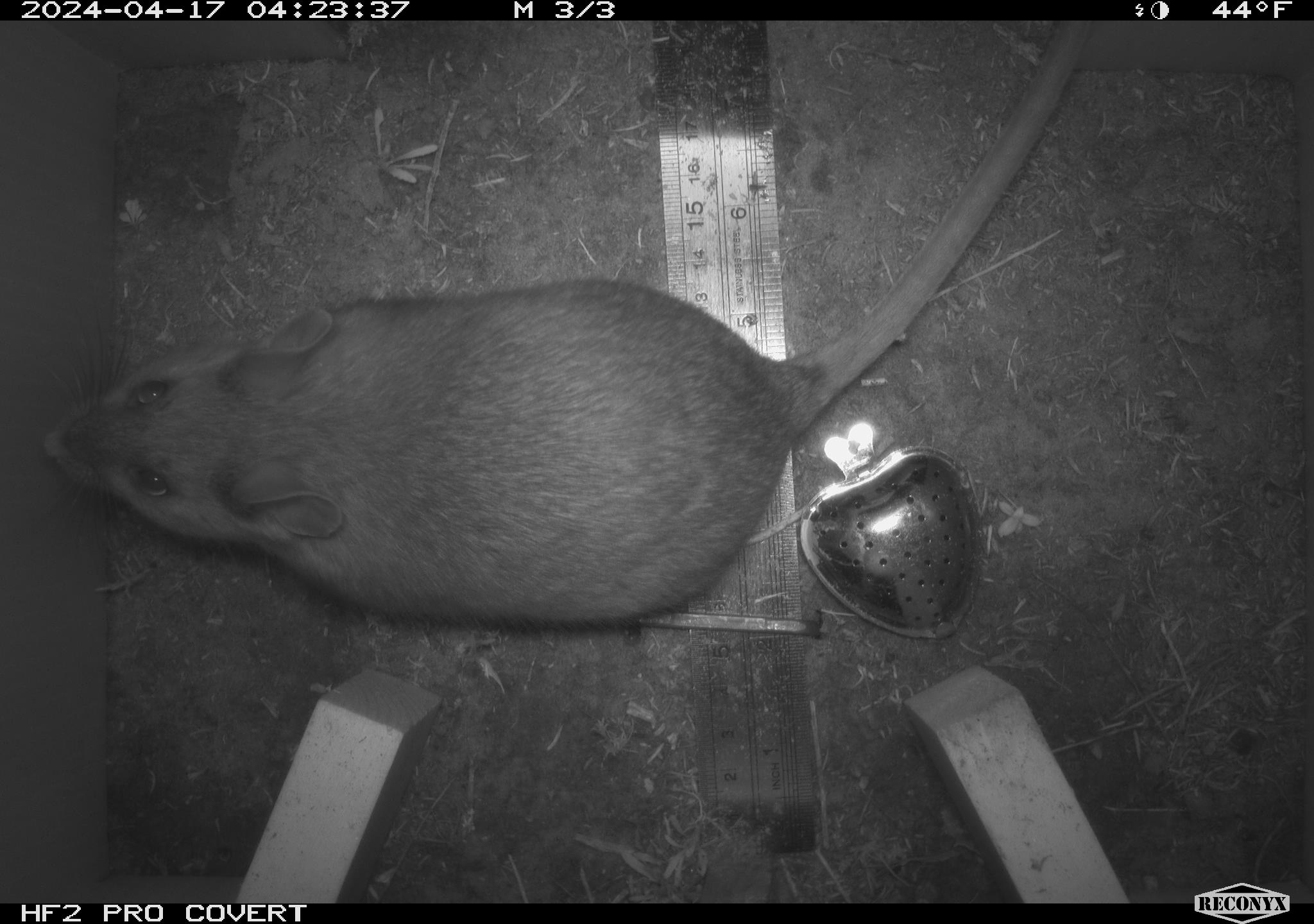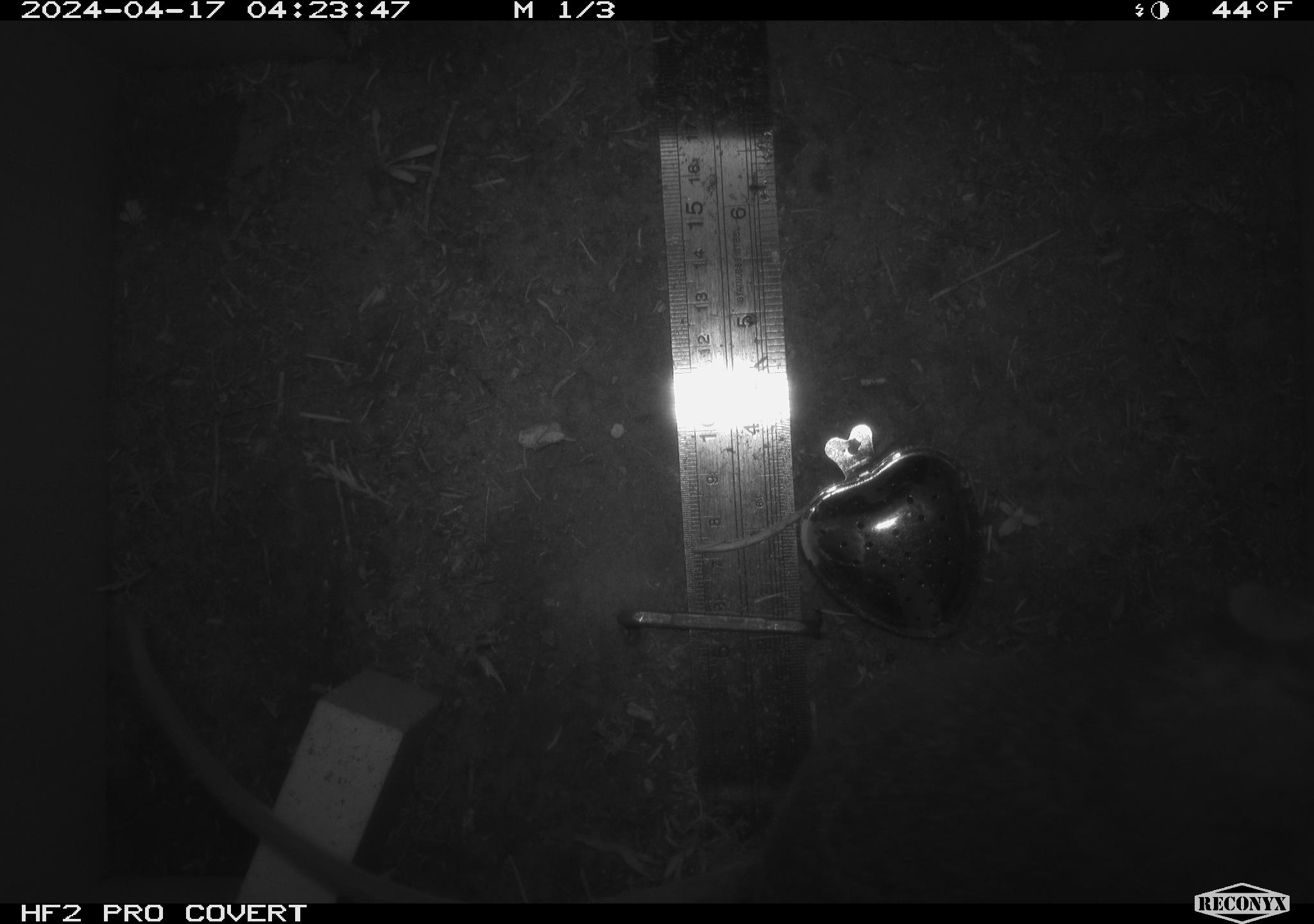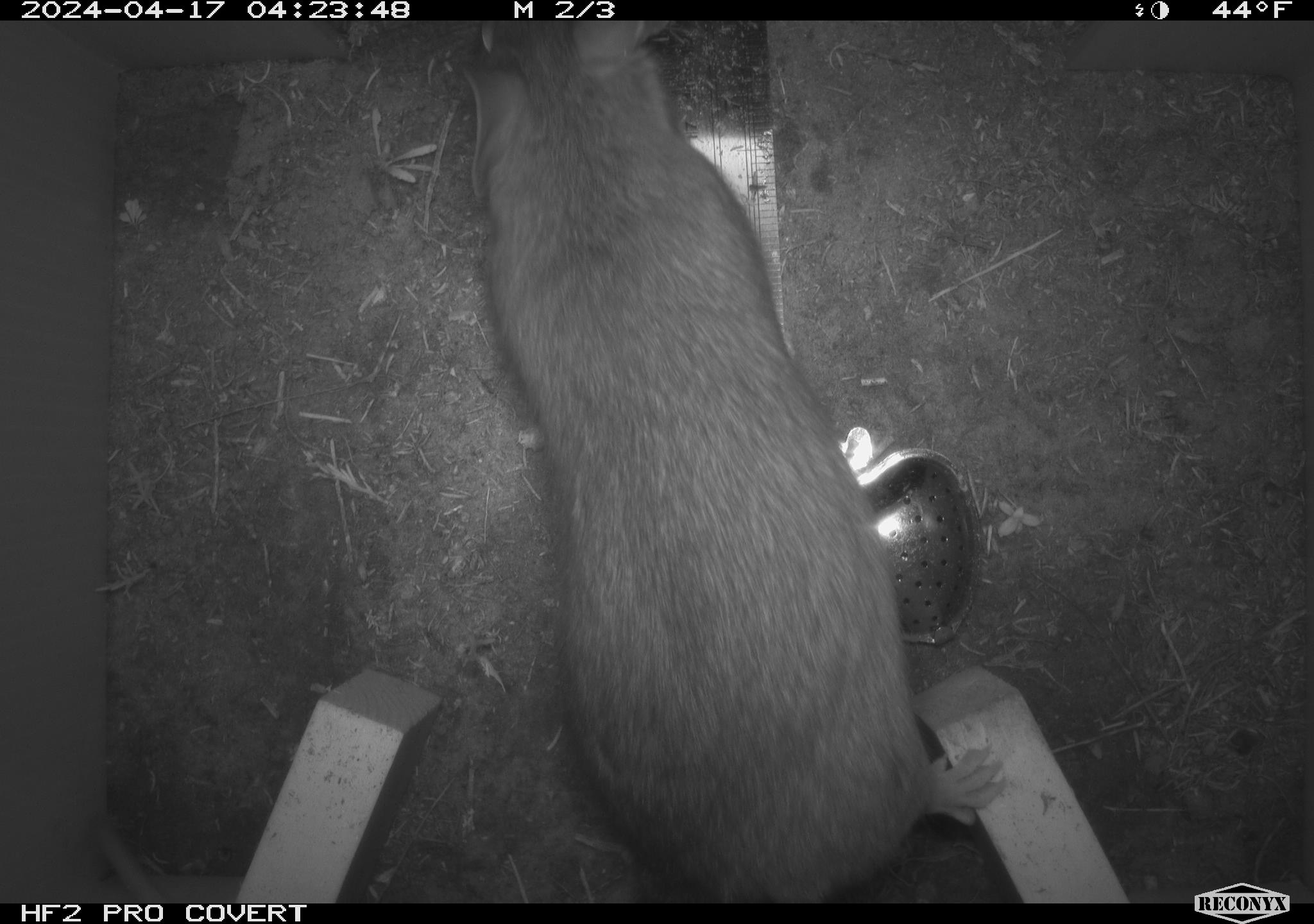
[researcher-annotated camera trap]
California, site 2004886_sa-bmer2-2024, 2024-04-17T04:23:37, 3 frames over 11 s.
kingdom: Animalia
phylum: Chordata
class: Mammalia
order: Rodentia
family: Muridae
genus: Rattus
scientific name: Rattus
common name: rat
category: rattus species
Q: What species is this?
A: Rattus species (rat) (Rattus).